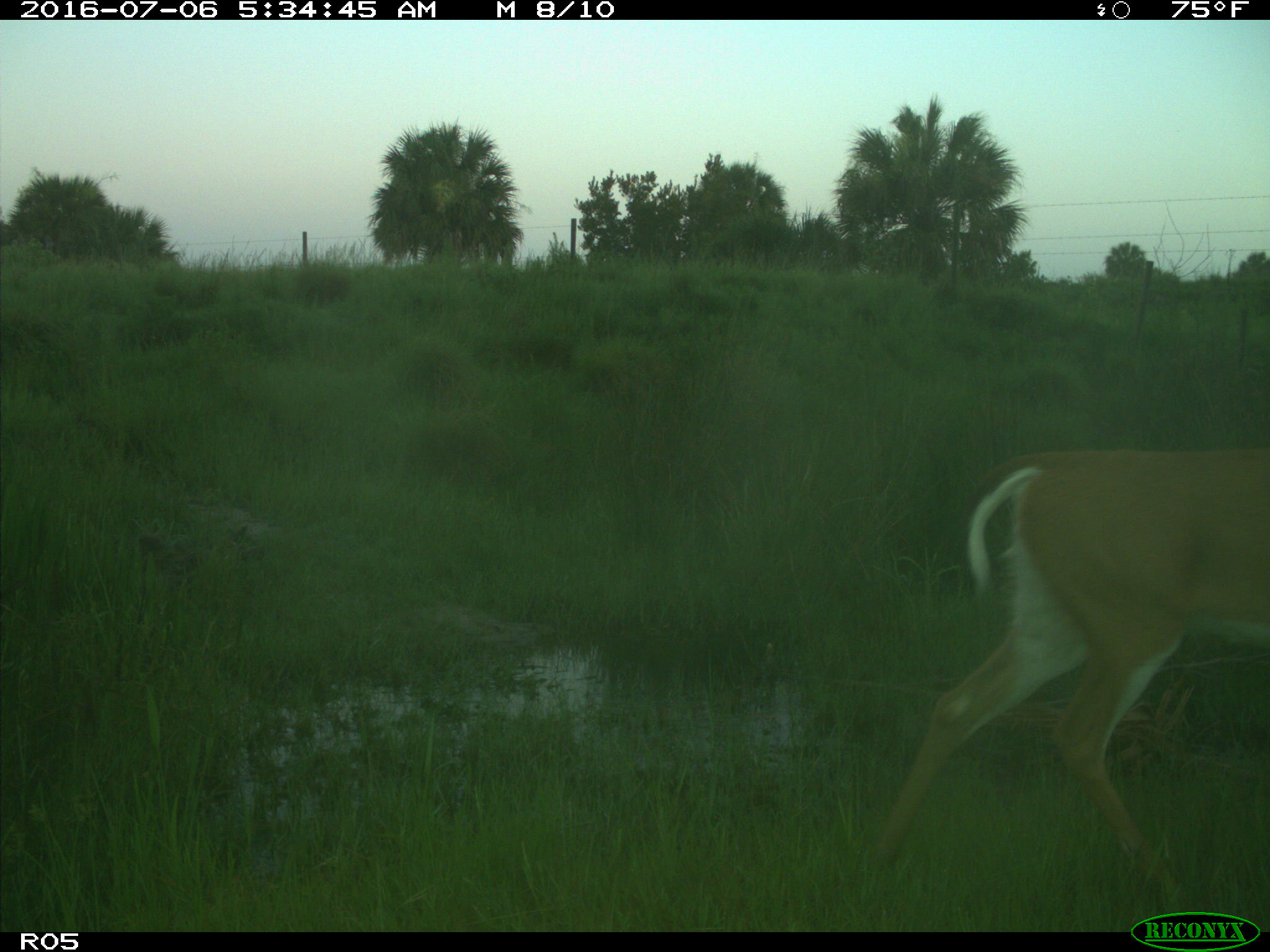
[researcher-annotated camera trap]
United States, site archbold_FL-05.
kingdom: Animalia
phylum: Chordata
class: Mammalia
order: Artiodactyla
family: Cervidae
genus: Odocoileus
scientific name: Odocoileus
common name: deer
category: unidentified deer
Unidentified deer (deer) (Odocoileus).